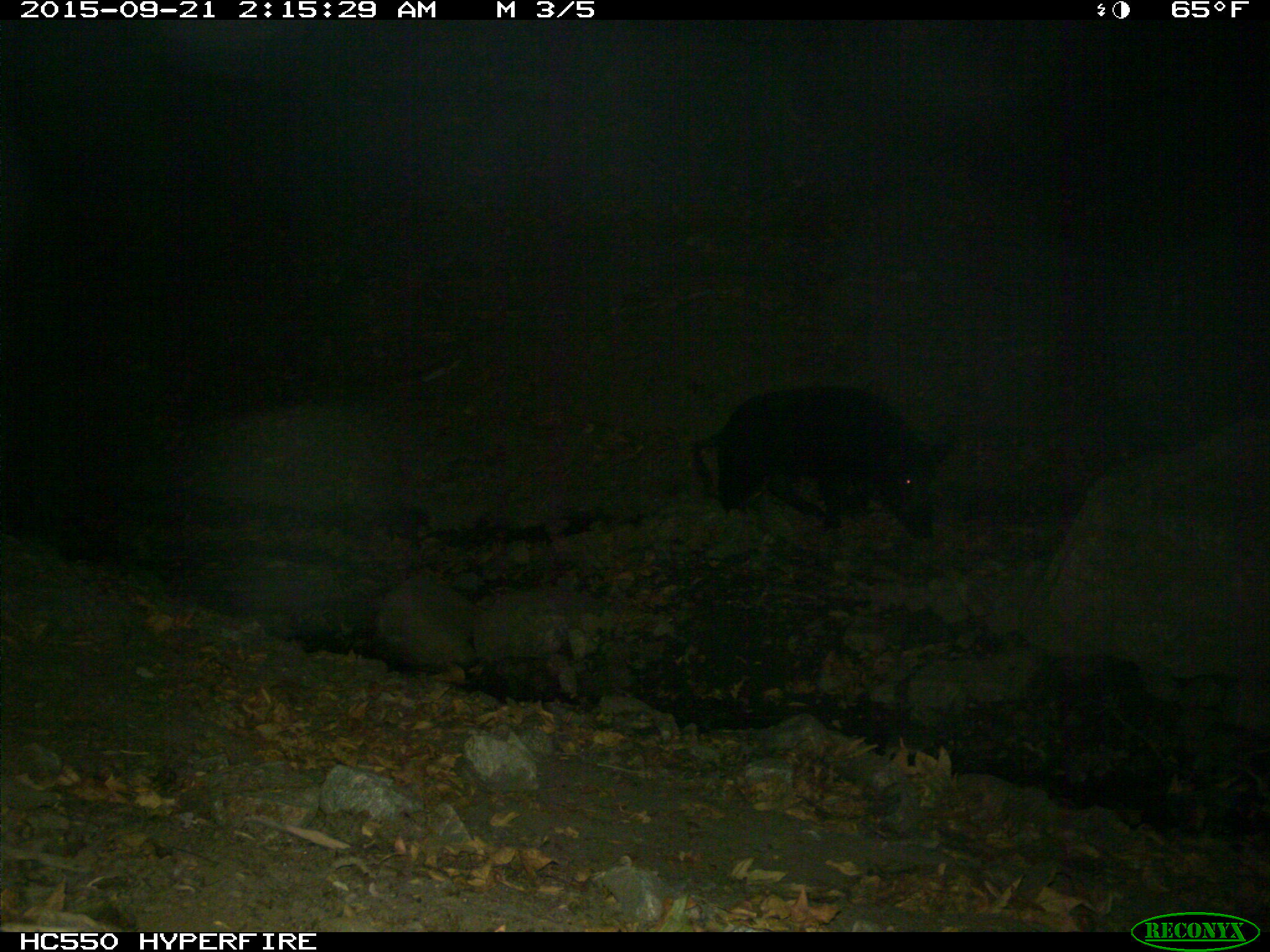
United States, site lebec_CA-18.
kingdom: Animalia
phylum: Chordata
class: Mammalia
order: Artiodactyla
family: Suidae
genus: Sus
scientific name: Sus scrofa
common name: wild boar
Sus scrofa (wild boar).